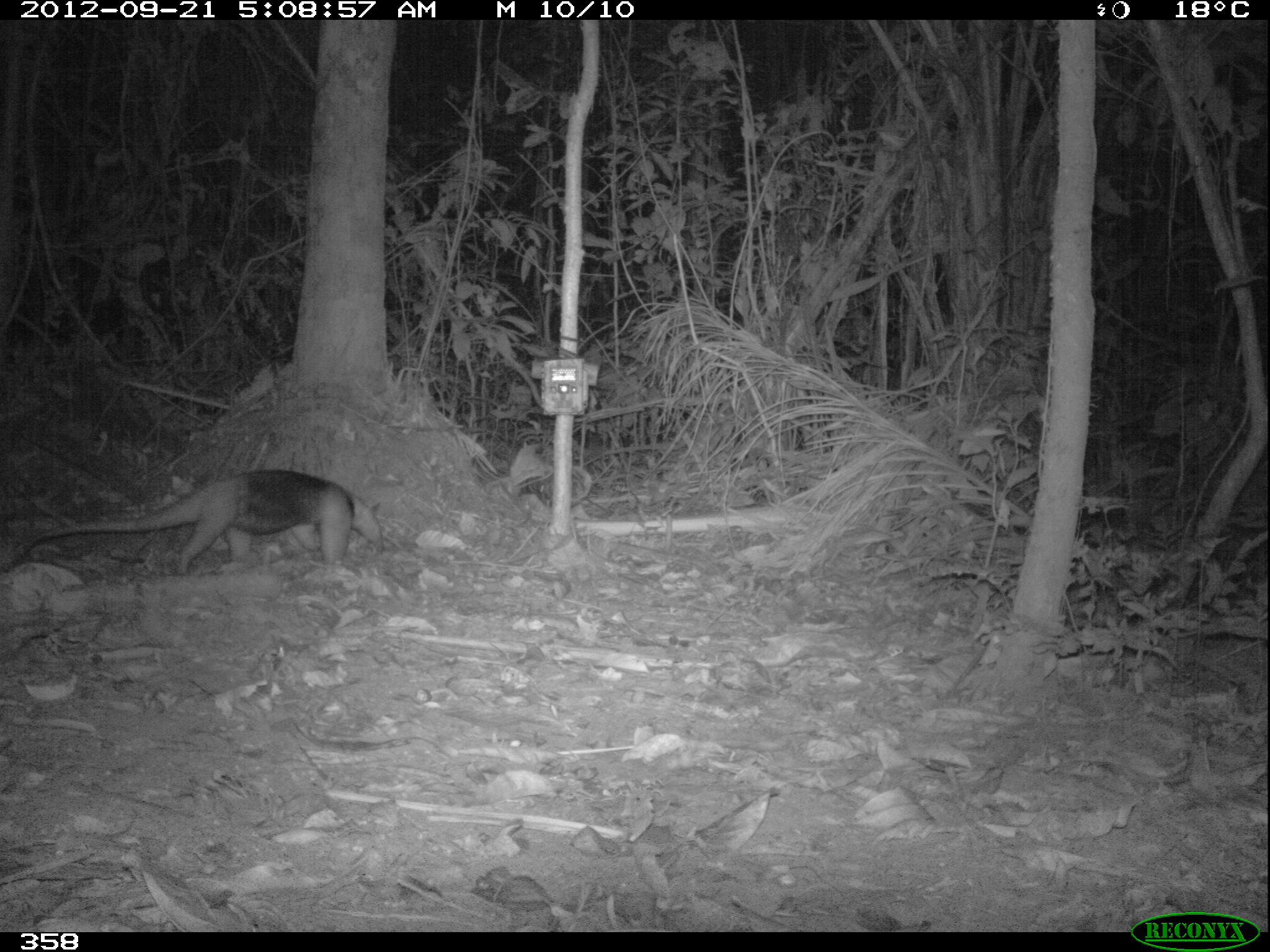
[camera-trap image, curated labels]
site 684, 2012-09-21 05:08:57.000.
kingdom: Animalia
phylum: Chordata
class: Mammalia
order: Pilosa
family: Myrmecophagidae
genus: Tamandua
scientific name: Tamandua tetradactyla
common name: southern tamandua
Tamandua tetradactyla (southern tamandua).